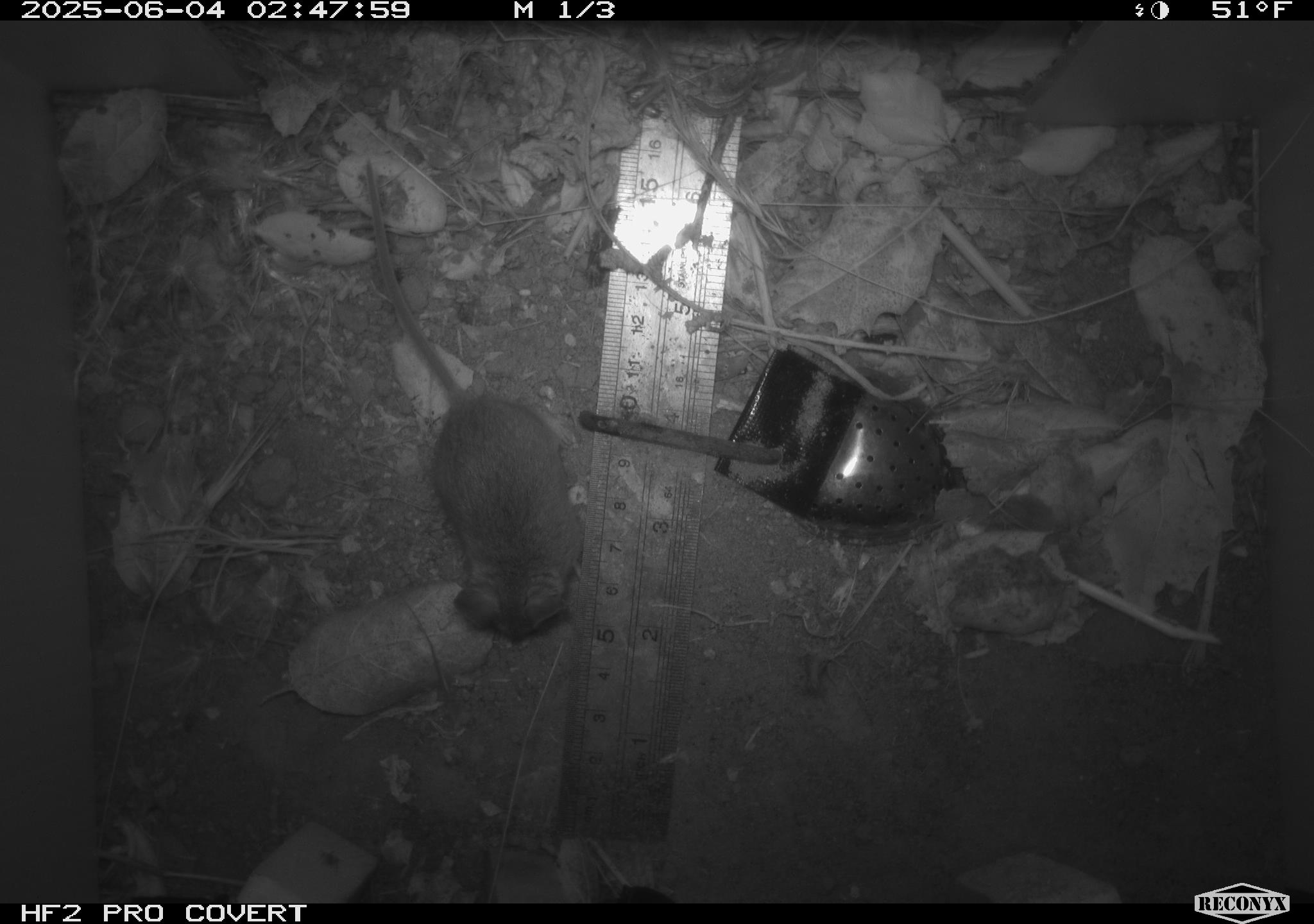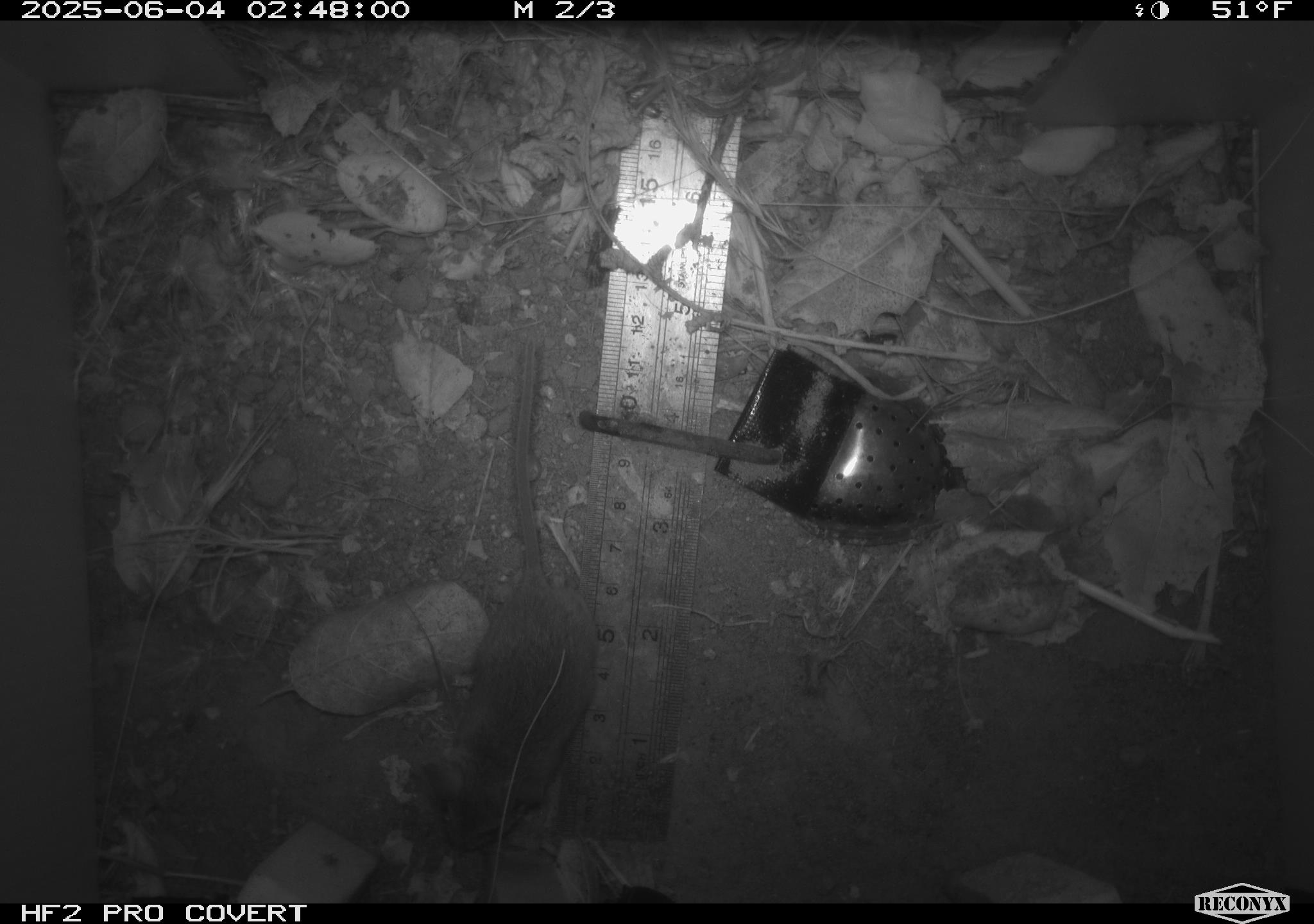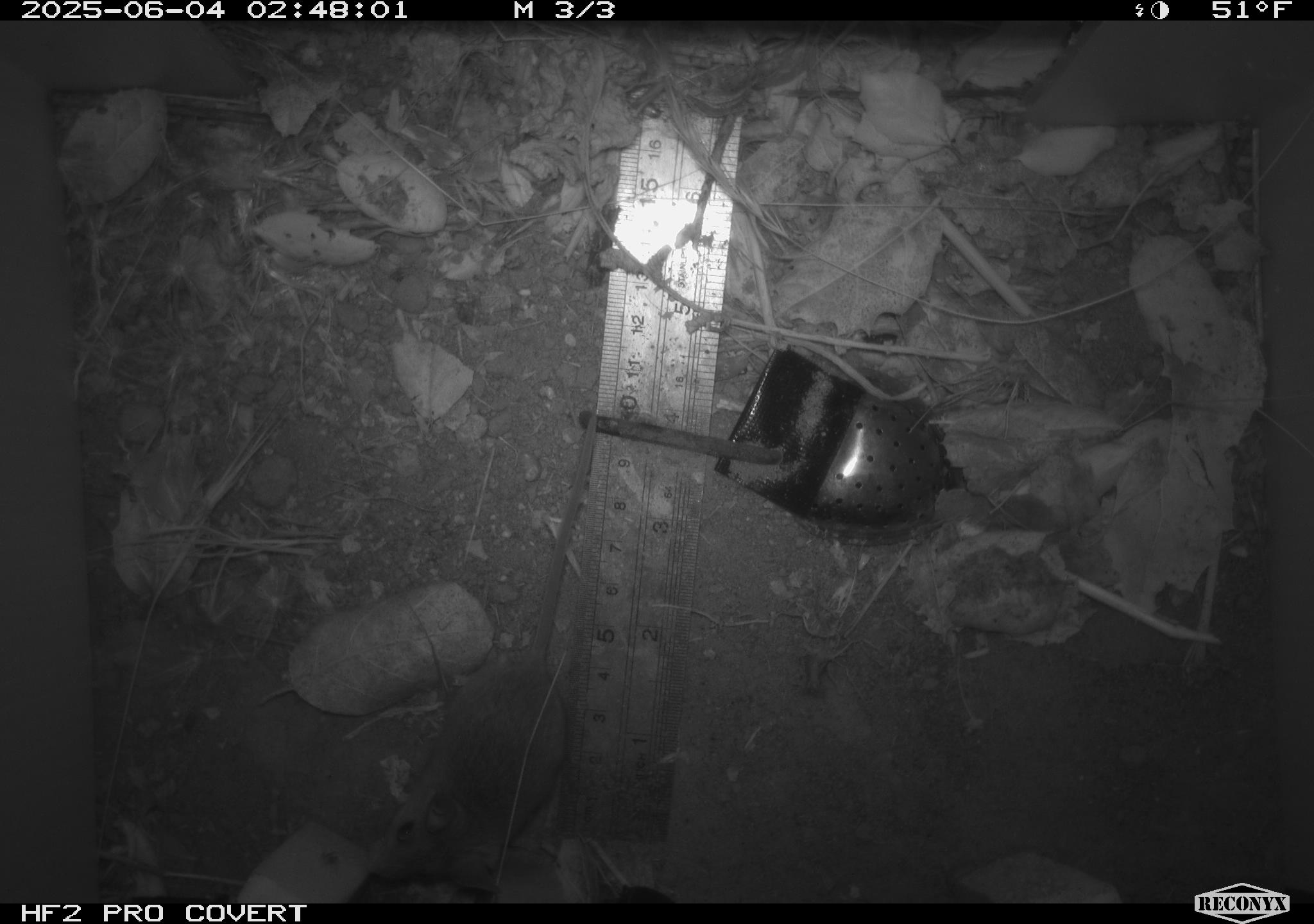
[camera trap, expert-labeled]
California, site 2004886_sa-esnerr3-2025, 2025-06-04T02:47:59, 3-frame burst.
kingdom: Animalia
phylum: Chordata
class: Mammalia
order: Rodentia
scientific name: Rodentia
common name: rodent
Rodent (Rodentia).